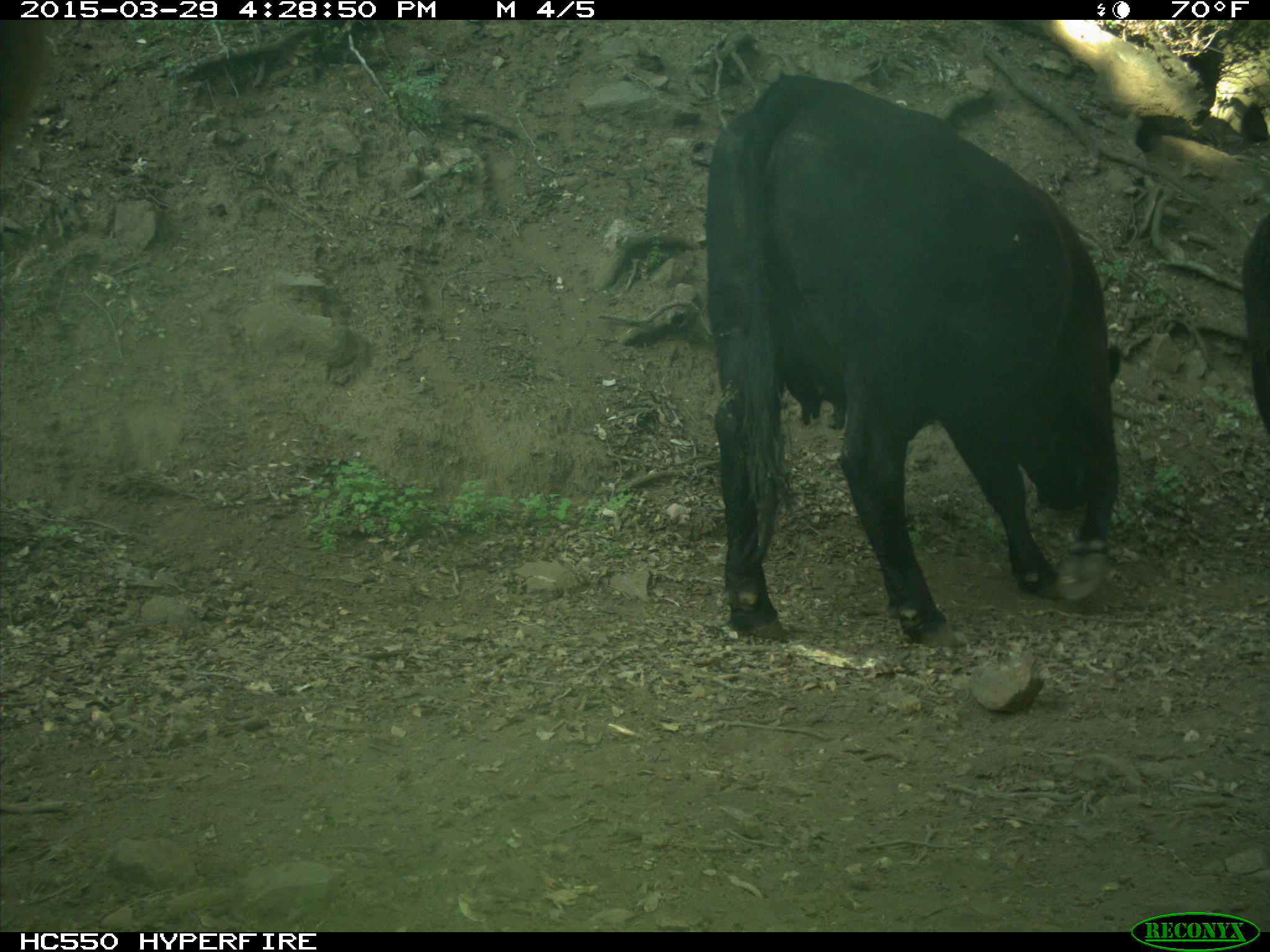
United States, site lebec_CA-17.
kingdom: Animalia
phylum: Chordata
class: Mammalia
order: Artiodactyla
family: Bovidae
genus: Bos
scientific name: Bos taurus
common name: domestic cow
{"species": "Bos taurus (domestic cow)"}